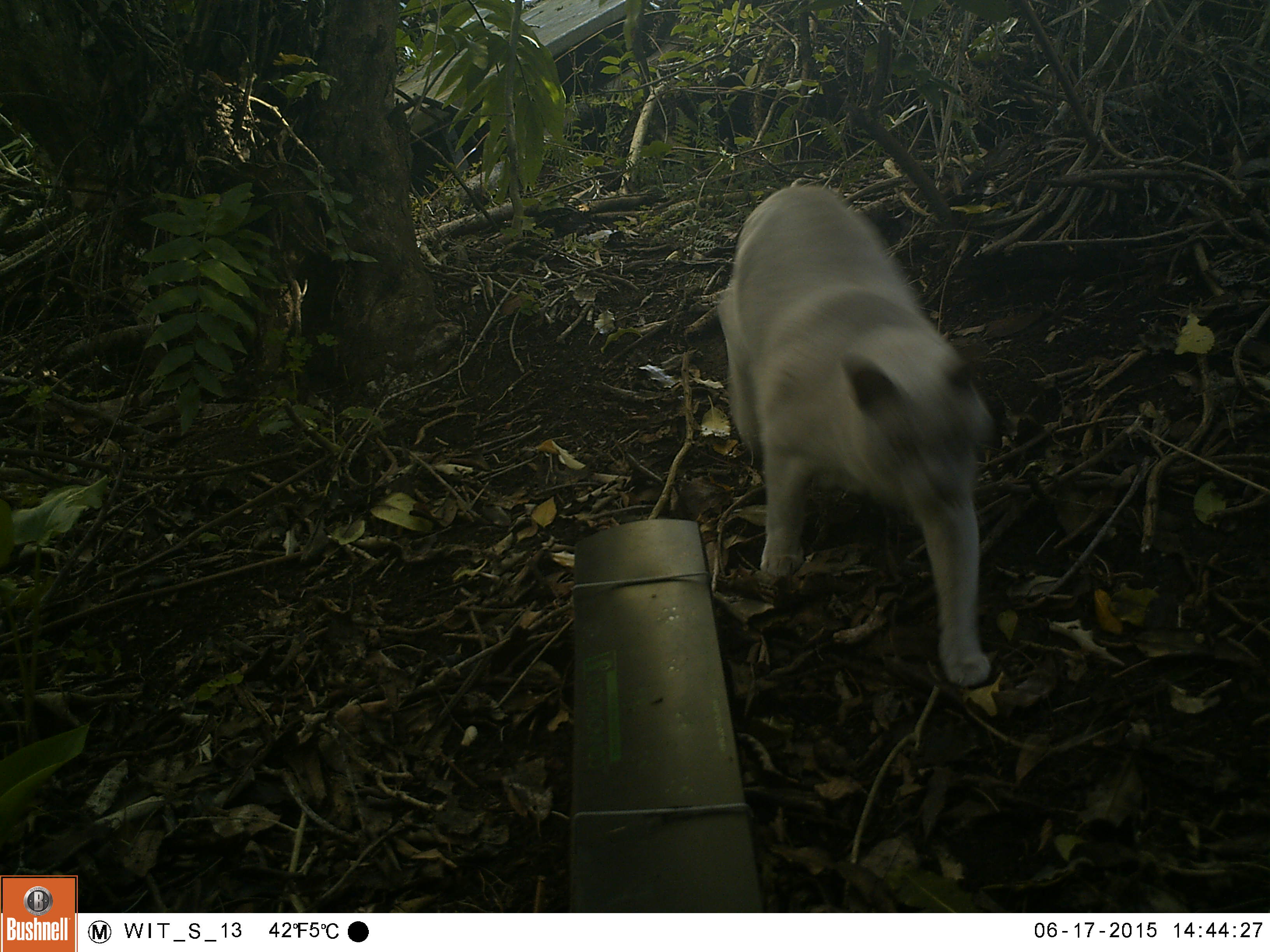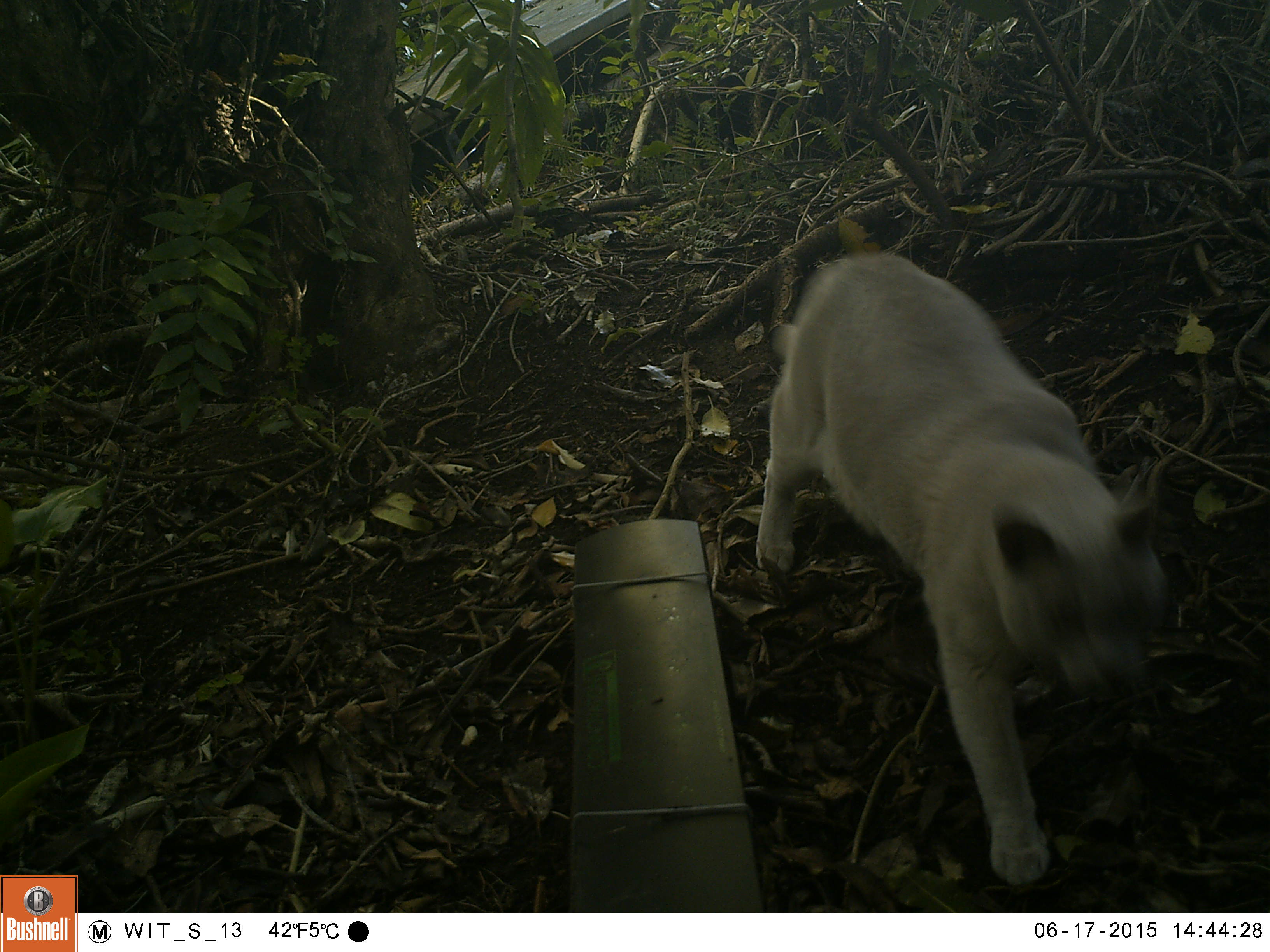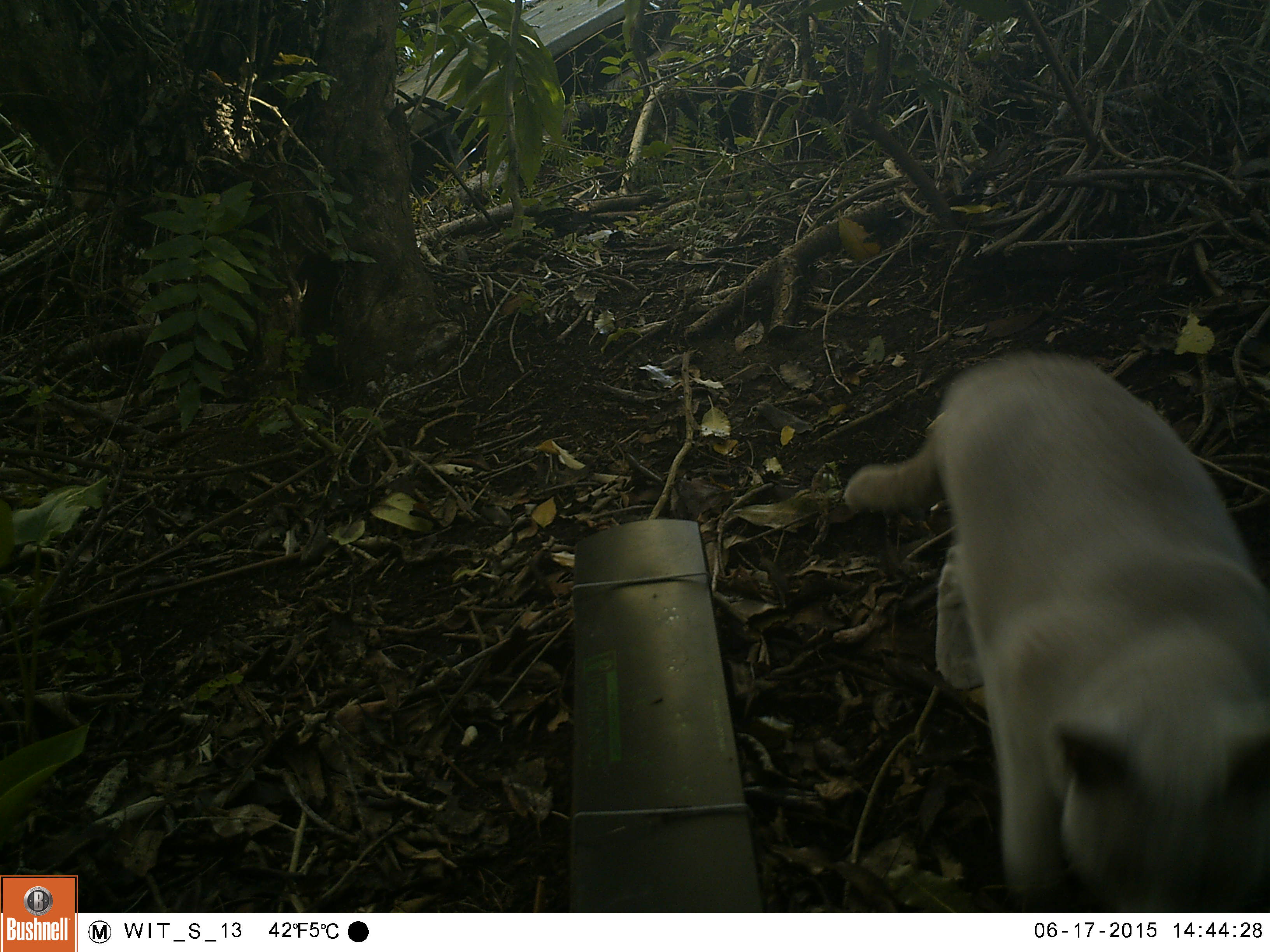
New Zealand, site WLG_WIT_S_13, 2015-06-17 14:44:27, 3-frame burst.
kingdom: Animalia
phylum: Chordata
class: Mammalia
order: Carnivora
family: Felidae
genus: Felis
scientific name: Felis catus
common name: domestic cat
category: cat